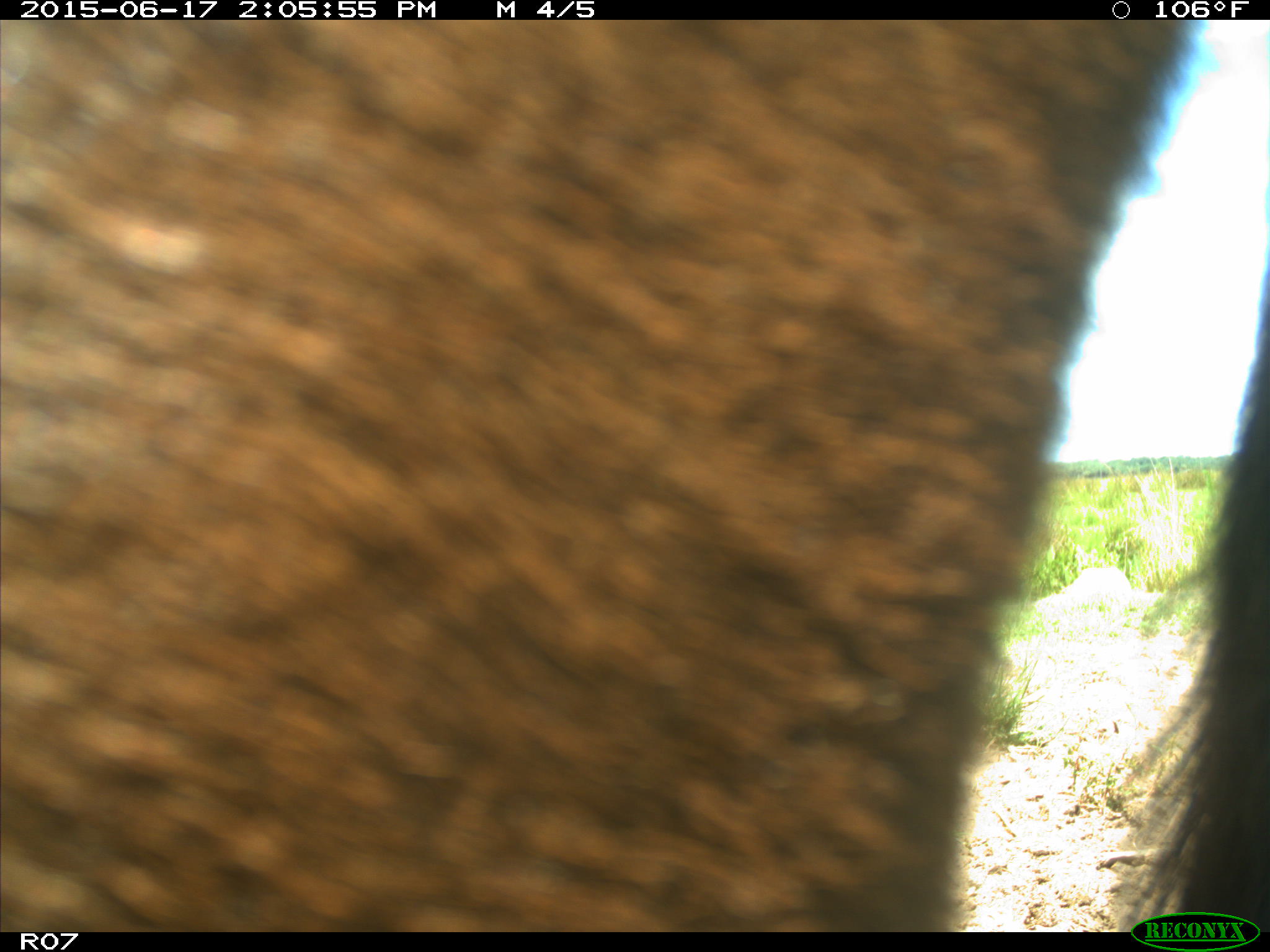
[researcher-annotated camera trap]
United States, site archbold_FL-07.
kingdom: Animalia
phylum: Chordata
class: Mammalia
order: Artiodactyla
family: Bovidae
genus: Bos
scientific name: Bos taurus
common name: domestic cow